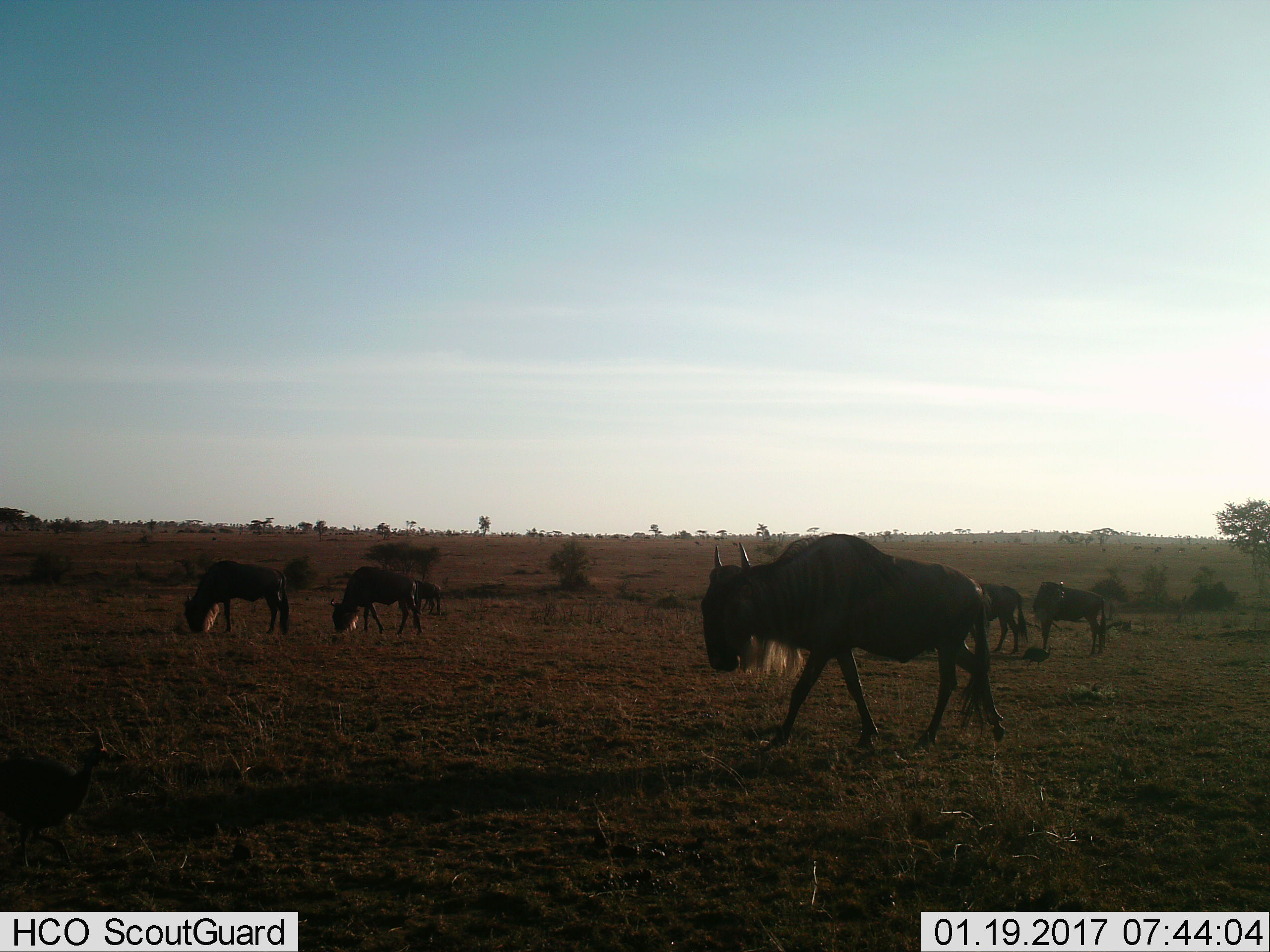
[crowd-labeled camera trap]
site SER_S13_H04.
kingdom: Animalia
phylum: Chordata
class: Mammalia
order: Artiodactyla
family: Bovidae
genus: Connochaetes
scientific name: Connochaetes taurinus taurinus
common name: blue wildebeest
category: wildebeestblue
Wildebeestblue (blue wildebeest) (Connochaetes taurinus taurinus), count 6. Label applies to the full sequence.